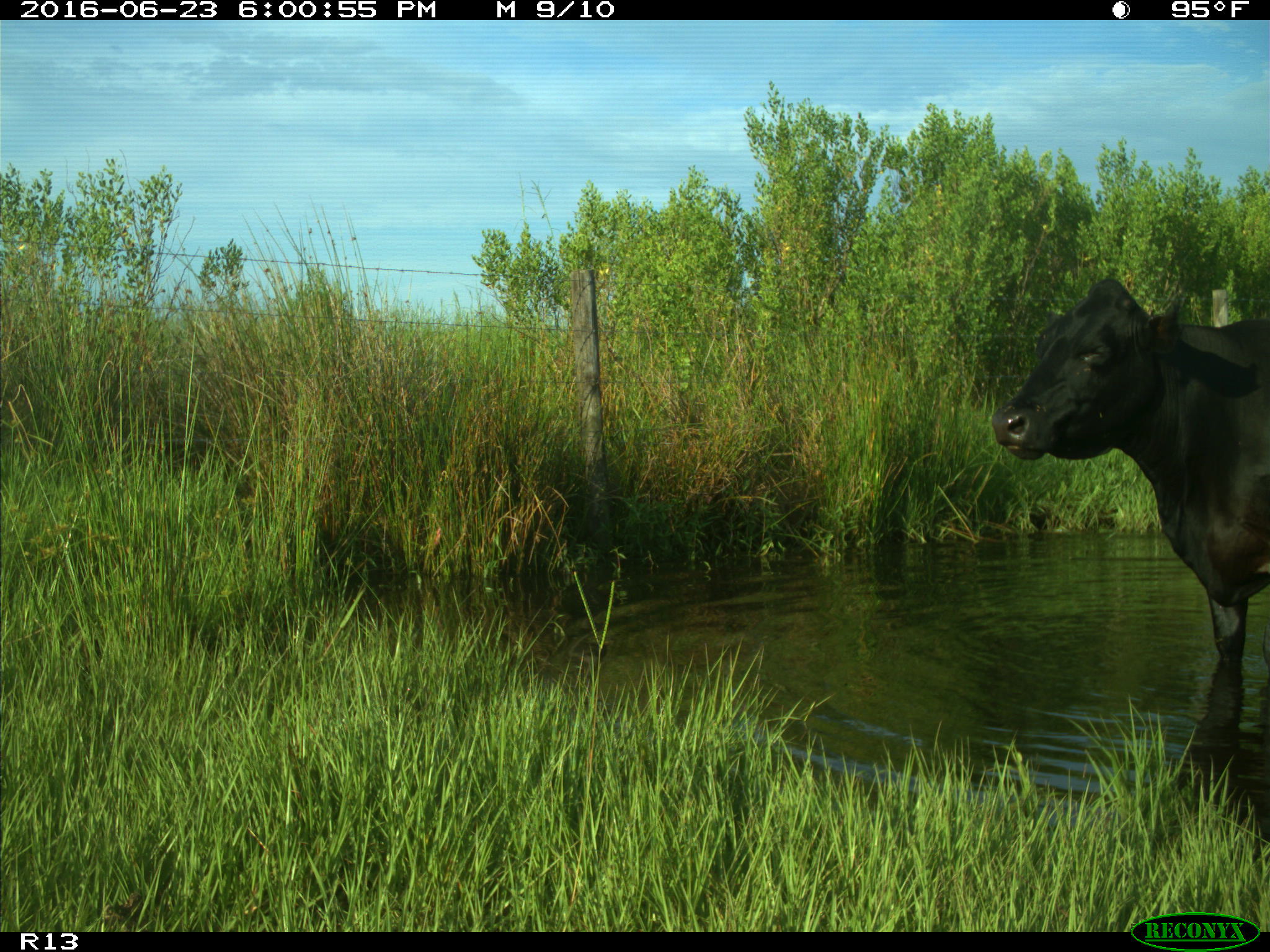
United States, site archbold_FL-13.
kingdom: Animalia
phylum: Chordata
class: Mammalia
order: Artiodactyla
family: Bovidae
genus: Bos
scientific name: Bos taurus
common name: domestic cow